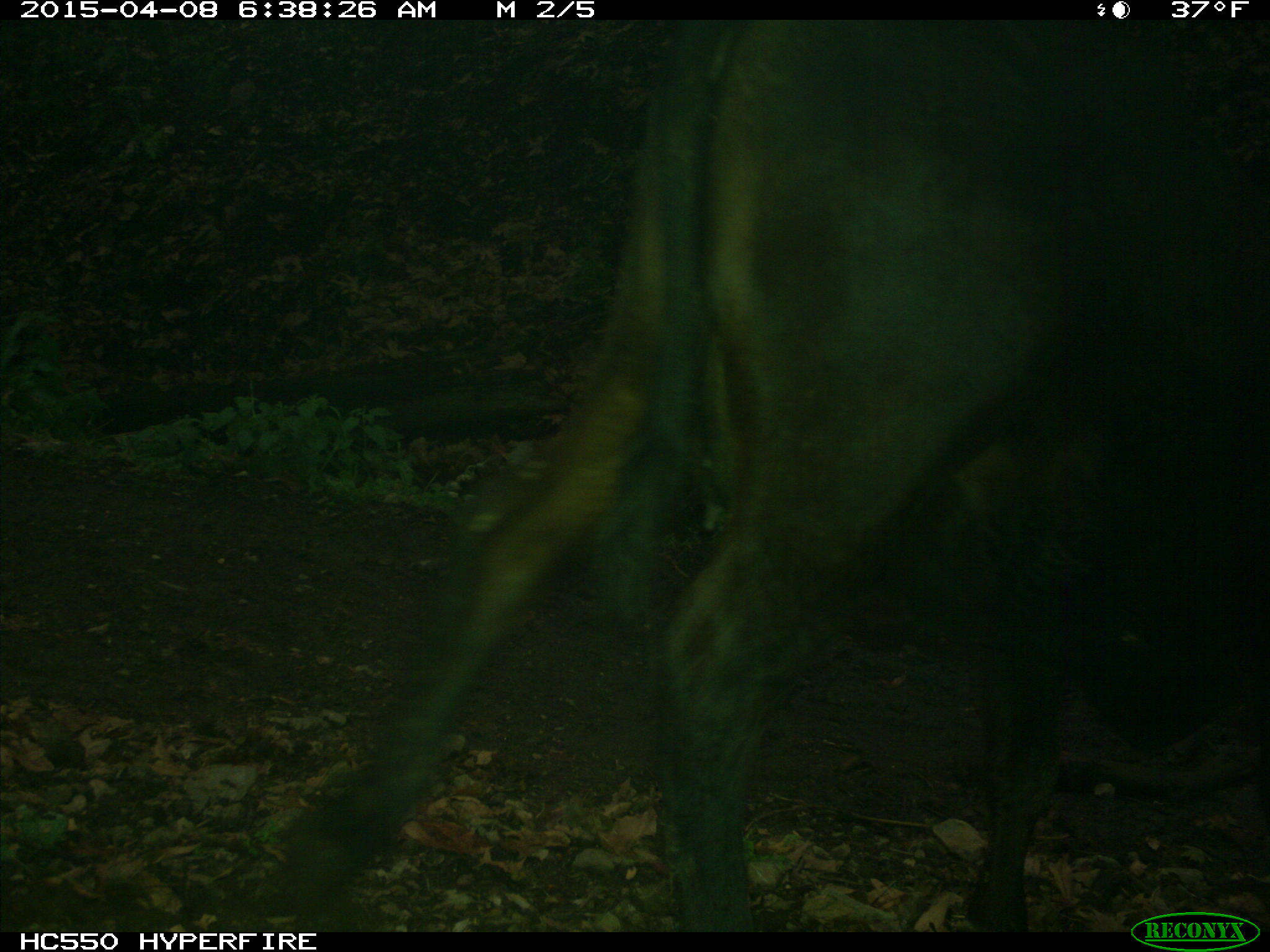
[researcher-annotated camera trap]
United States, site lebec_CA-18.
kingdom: Animalia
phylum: Chordata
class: Mammalia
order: Artiodactyla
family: Bovidae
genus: Bos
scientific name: Bos taurus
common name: domestic cow